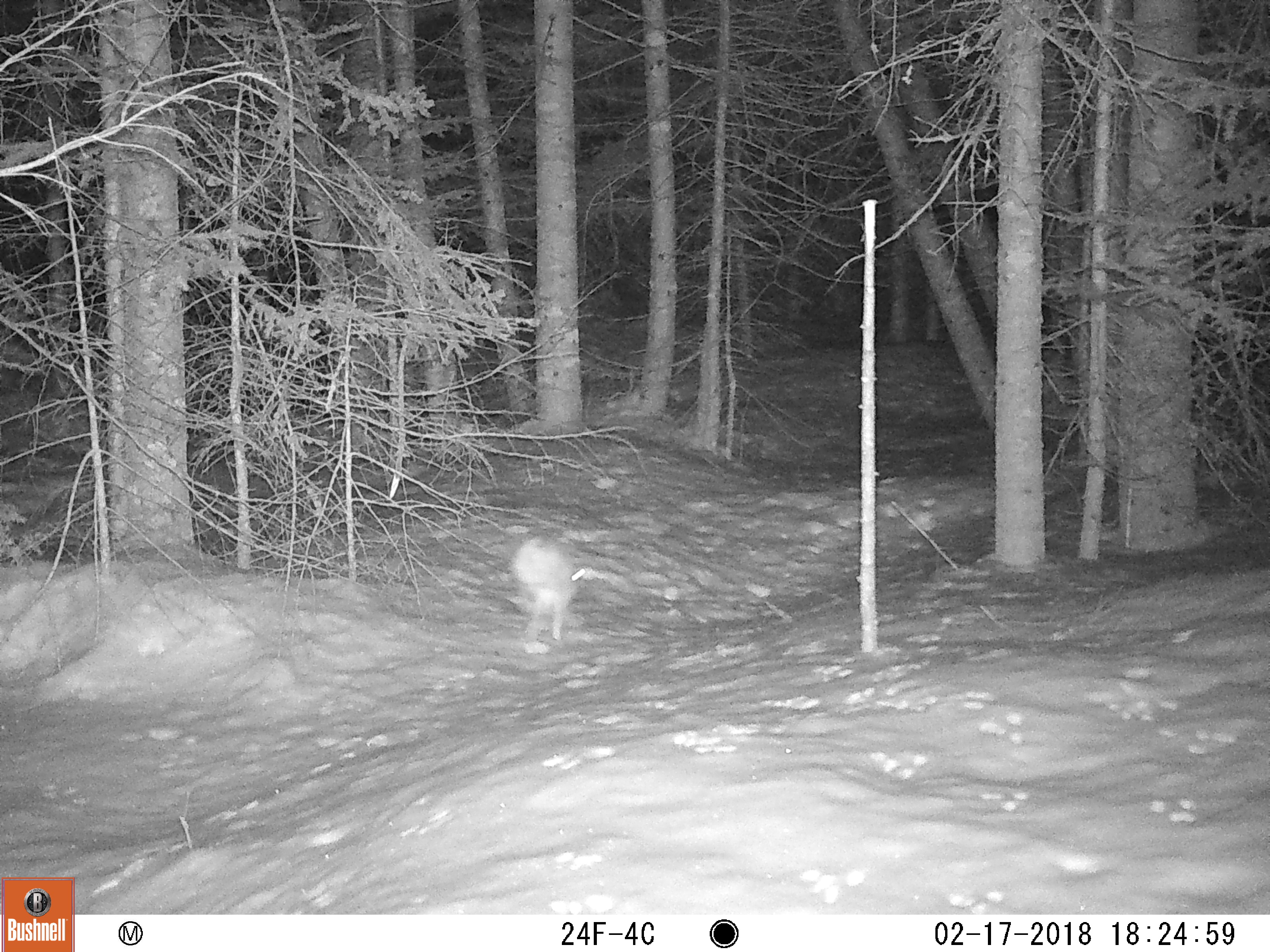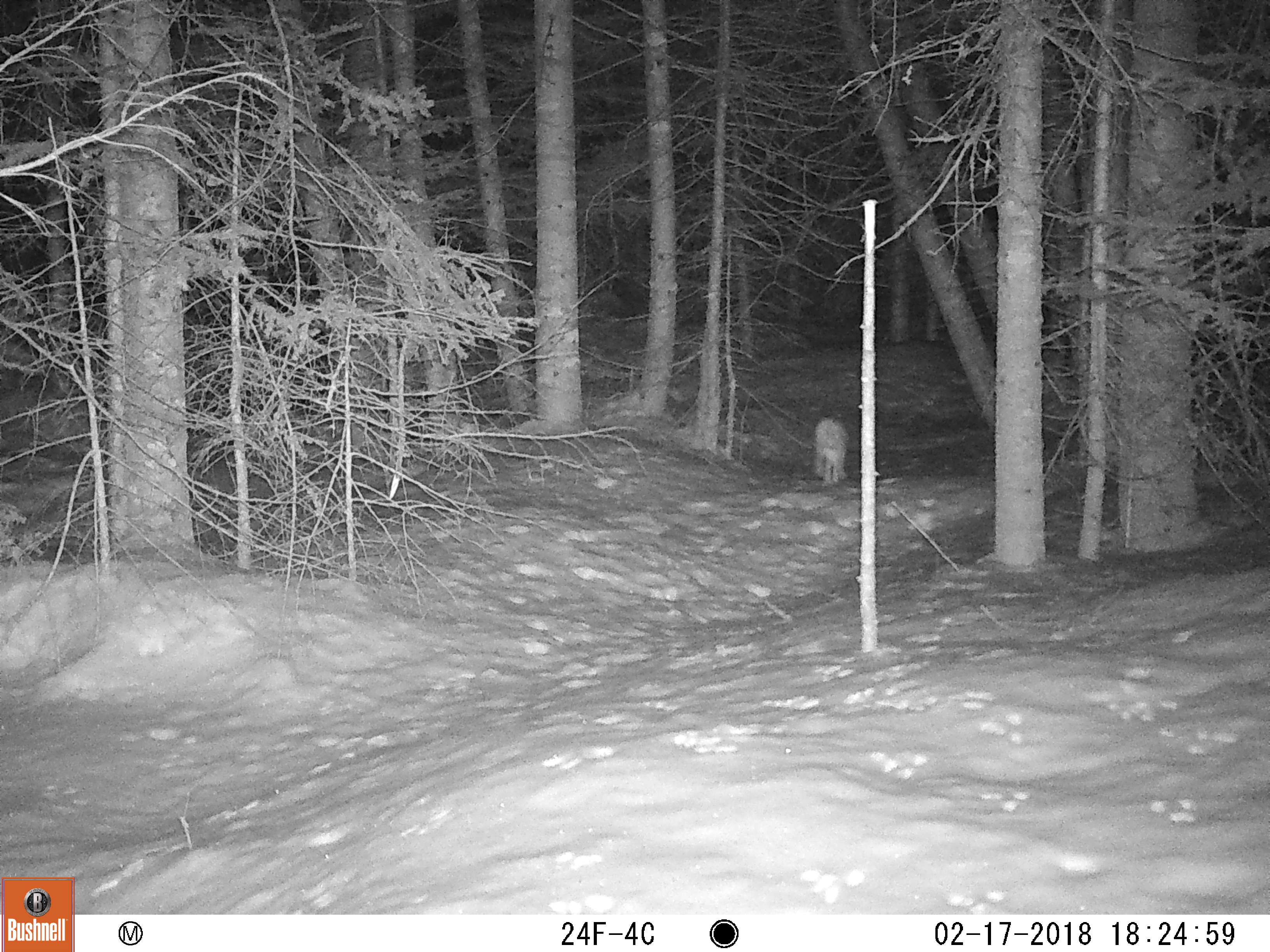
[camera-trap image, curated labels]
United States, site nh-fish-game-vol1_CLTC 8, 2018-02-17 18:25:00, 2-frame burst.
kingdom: Animalia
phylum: Chordata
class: Mammalia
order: Lagomorpha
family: Leporidae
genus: Lepus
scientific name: Lepus americanus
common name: snowshoe hare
Snowshoe hare (Lepus americanus).